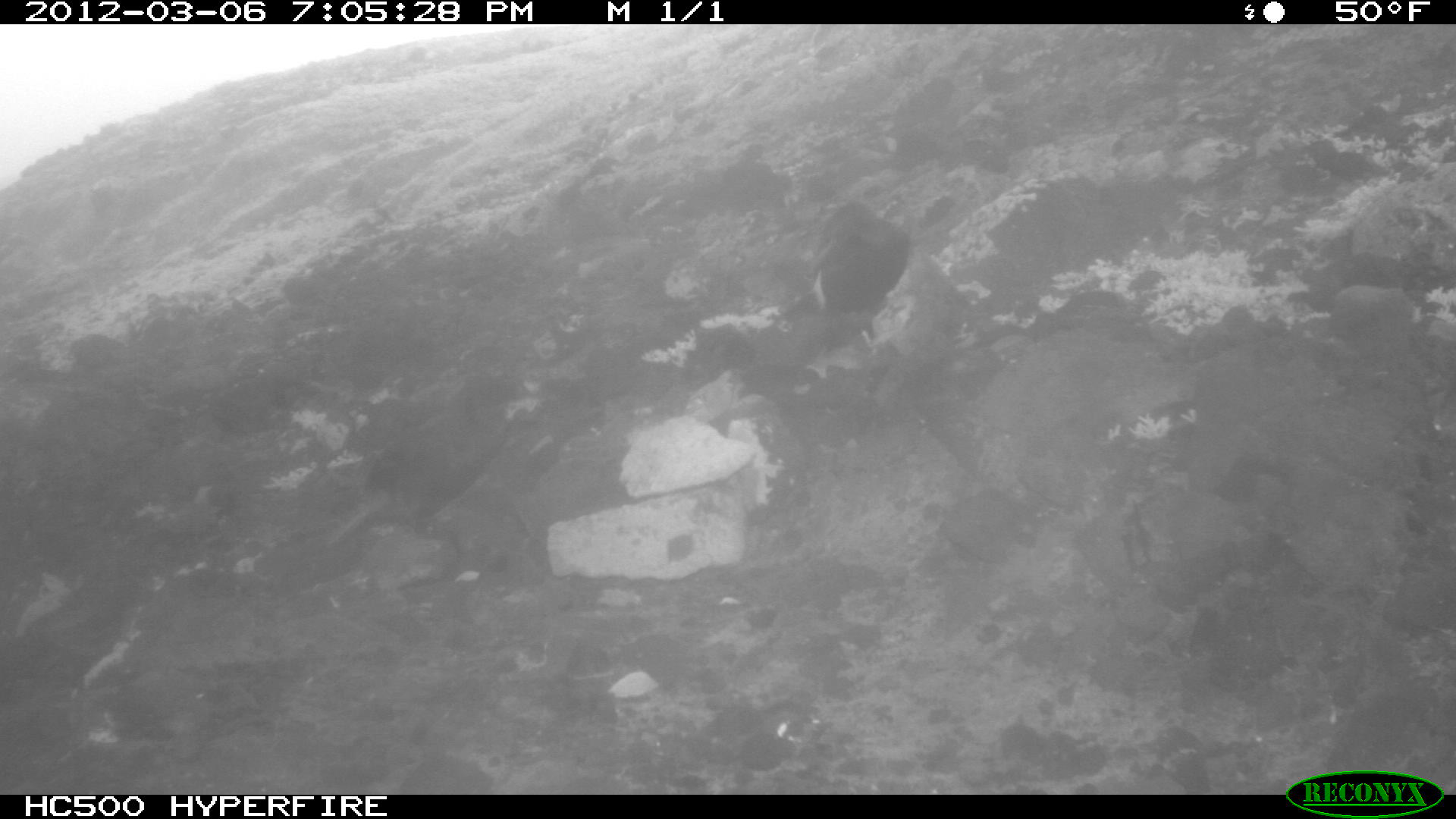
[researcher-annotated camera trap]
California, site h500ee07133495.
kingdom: Animalia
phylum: Chordata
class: Aves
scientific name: Aves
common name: bird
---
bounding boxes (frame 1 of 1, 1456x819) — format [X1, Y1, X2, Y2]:
bird: [805, 199, 912, 356]